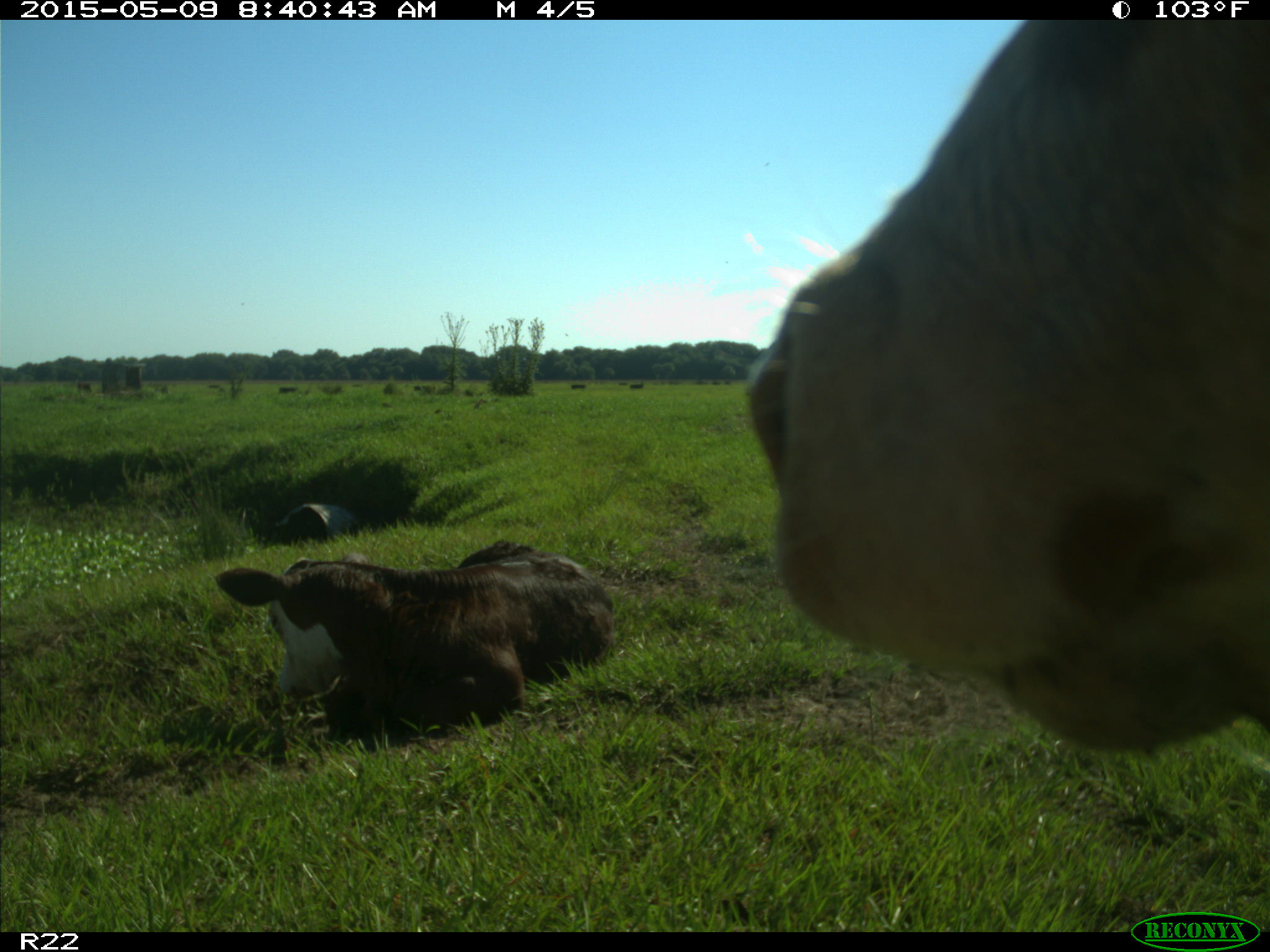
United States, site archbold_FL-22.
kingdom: Animalia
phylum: Chordata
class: Mammalia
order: Artiodactyla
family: Bovidae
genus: Bos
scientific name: Bos taurus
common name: domestic cow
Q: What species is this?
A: Bos taurus (domestic cow).